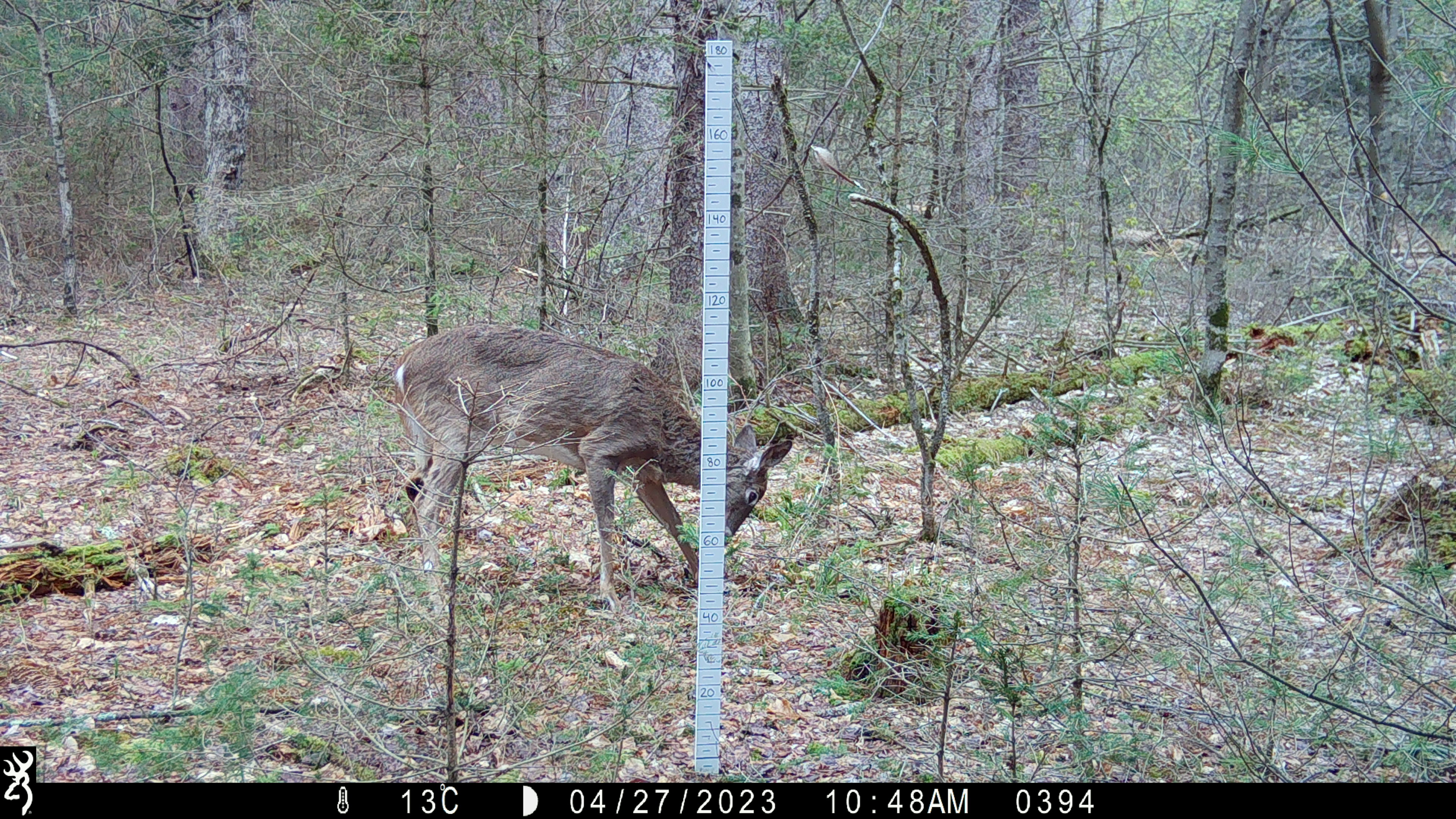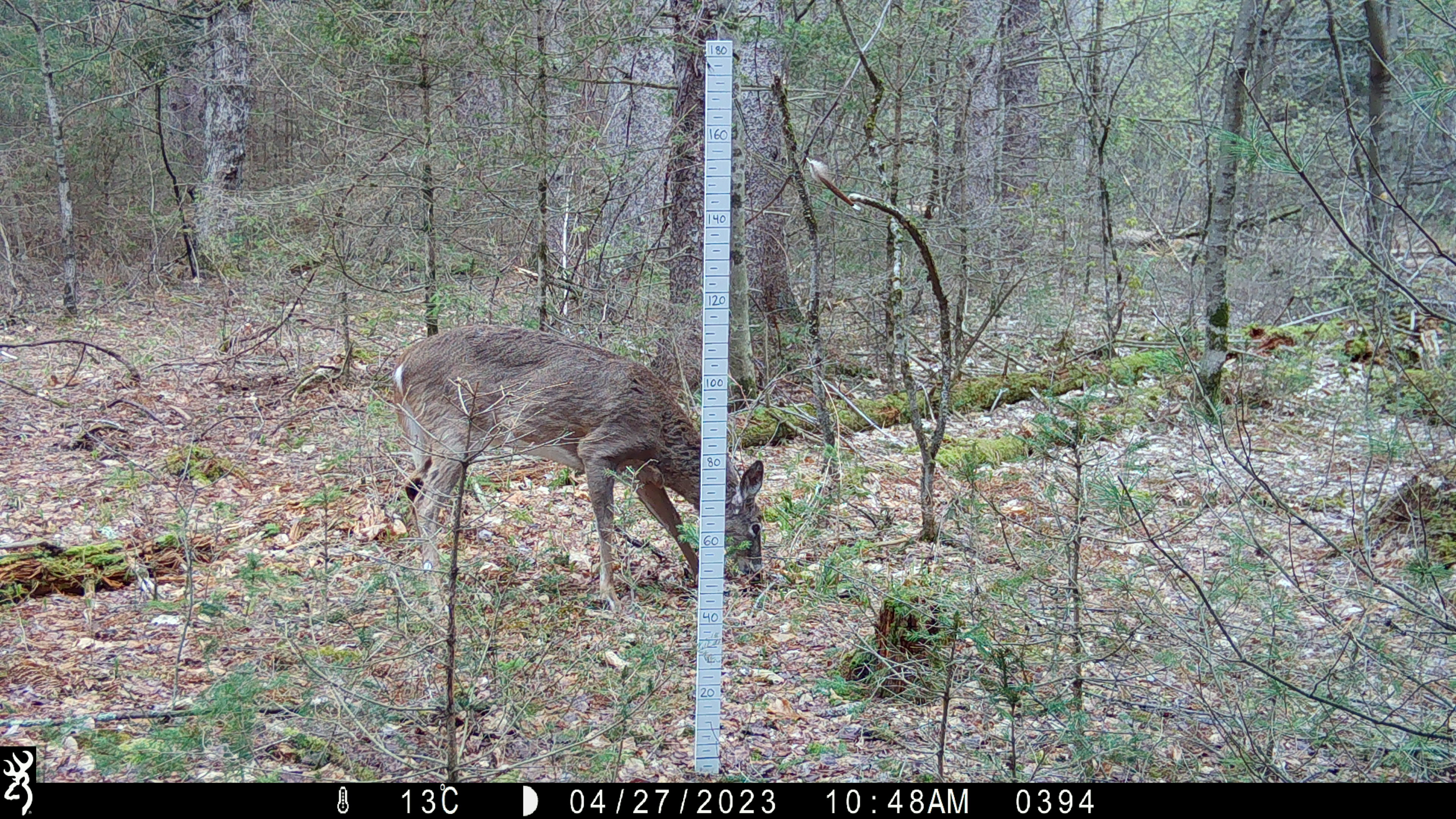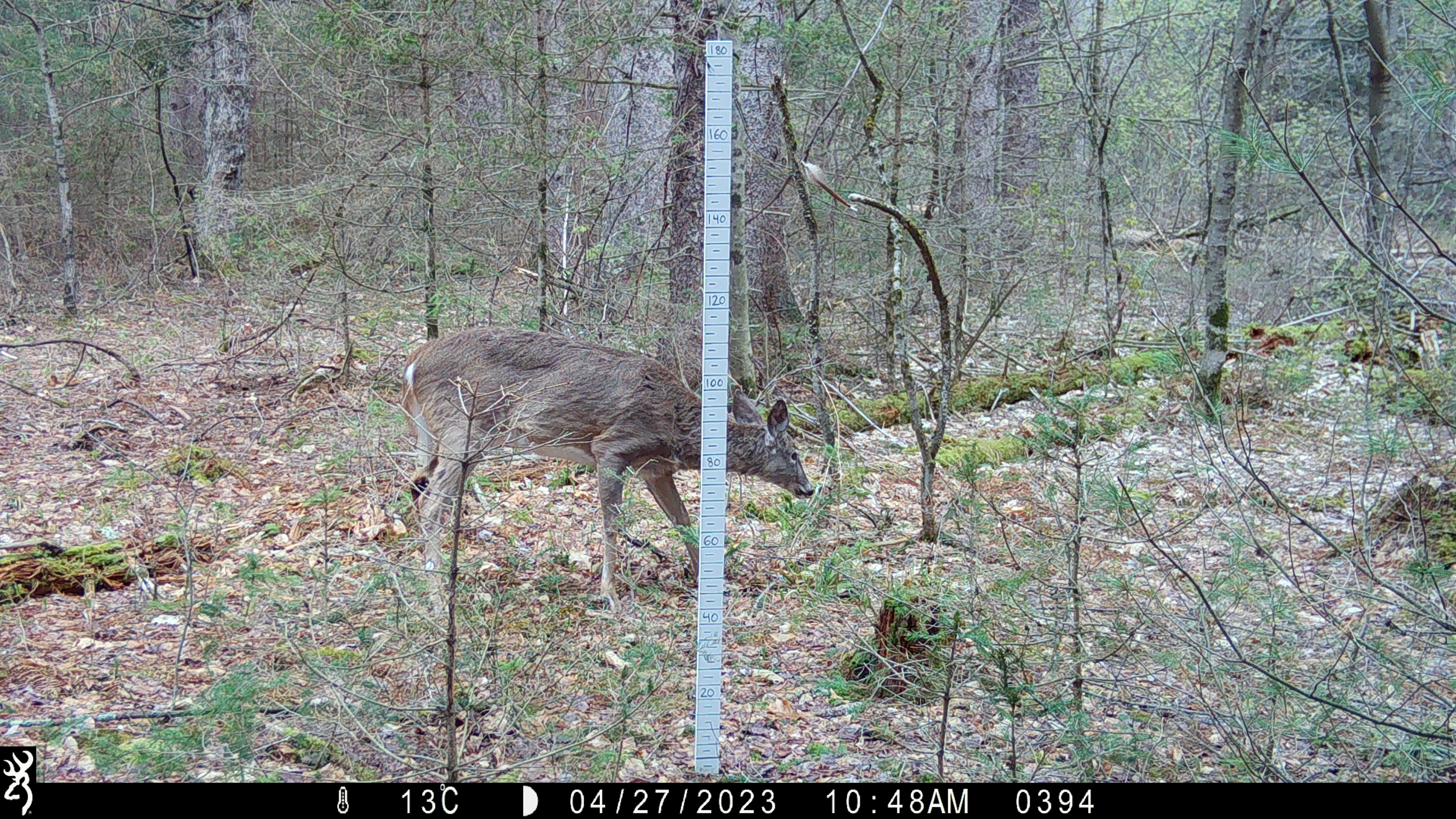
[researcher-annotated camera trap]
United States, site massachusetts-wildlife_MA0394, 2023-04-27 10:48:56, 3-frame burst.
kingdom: Animalia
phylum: Chordata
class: Mammalia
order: Artiodactyla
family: Cervidae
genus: Odocoileus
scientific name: Odocoileus virginianus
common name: white-tailed deer